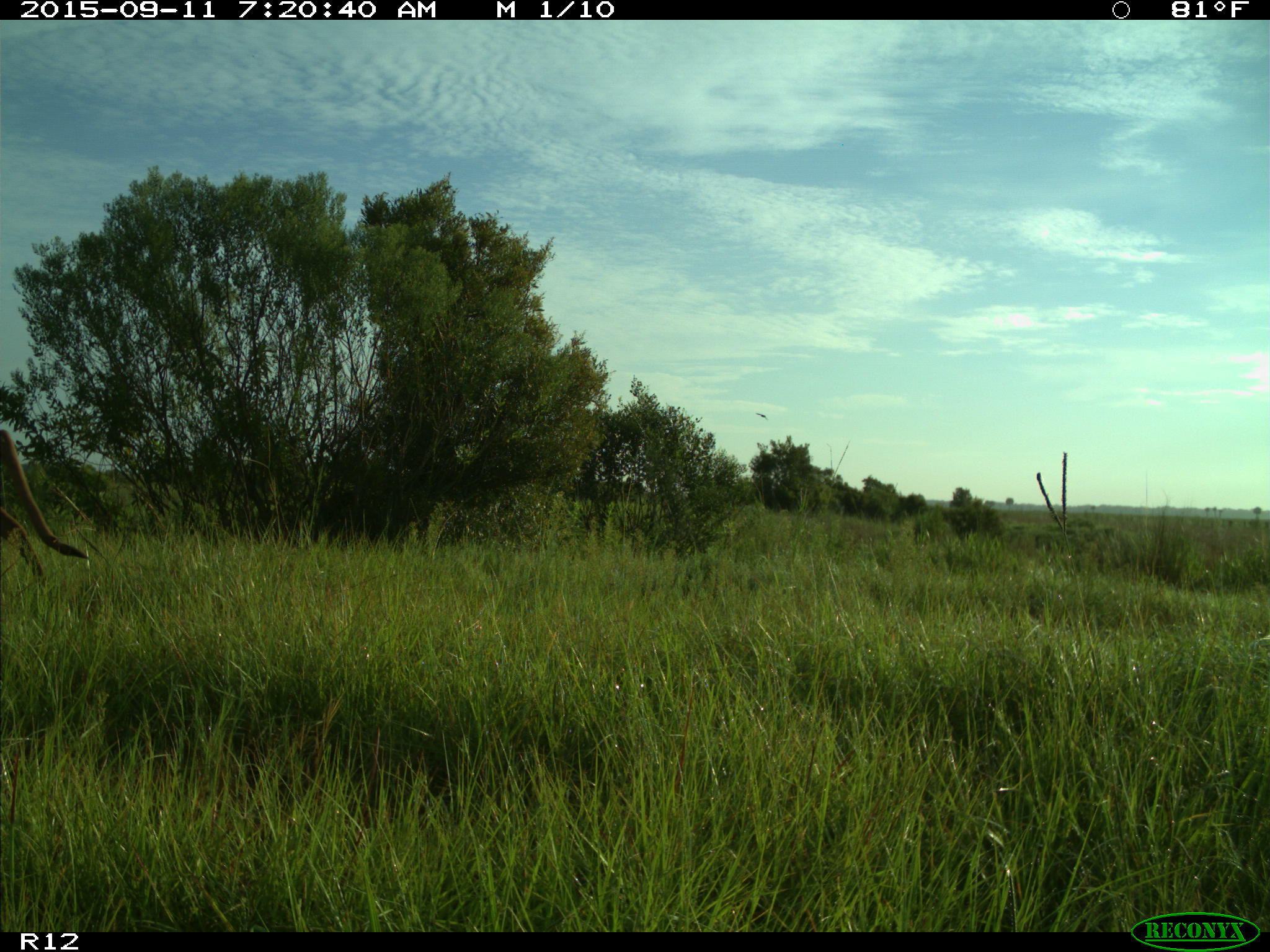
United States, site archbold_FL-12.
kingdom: Animalia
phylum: Chordata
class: Mammalia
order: Artiodactyla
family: Cervidae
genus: Odocoileus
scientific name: Odocoileus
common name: deer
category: unidentified deer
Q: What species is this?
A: Unidentified deer (deer) (Odocoileus).